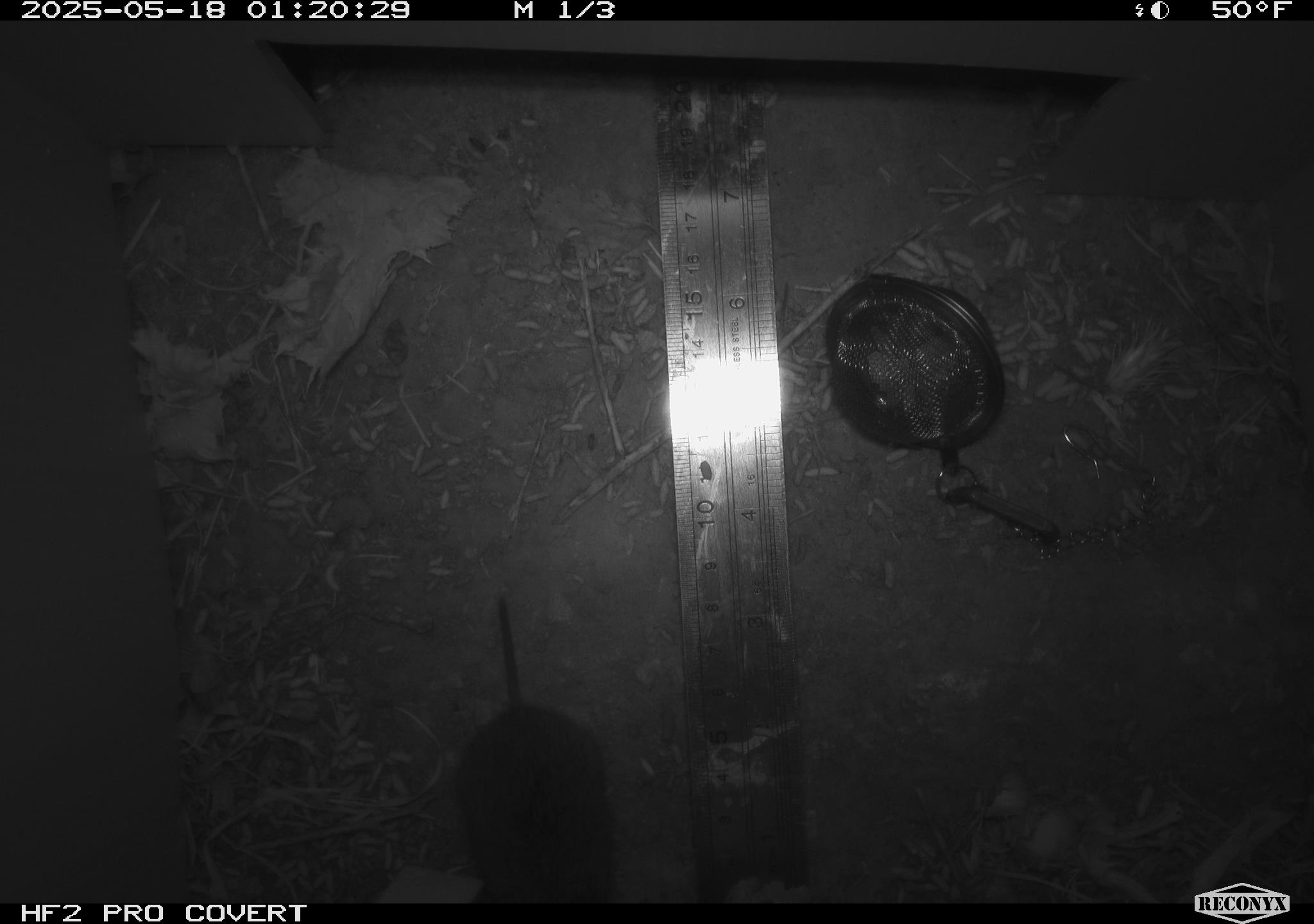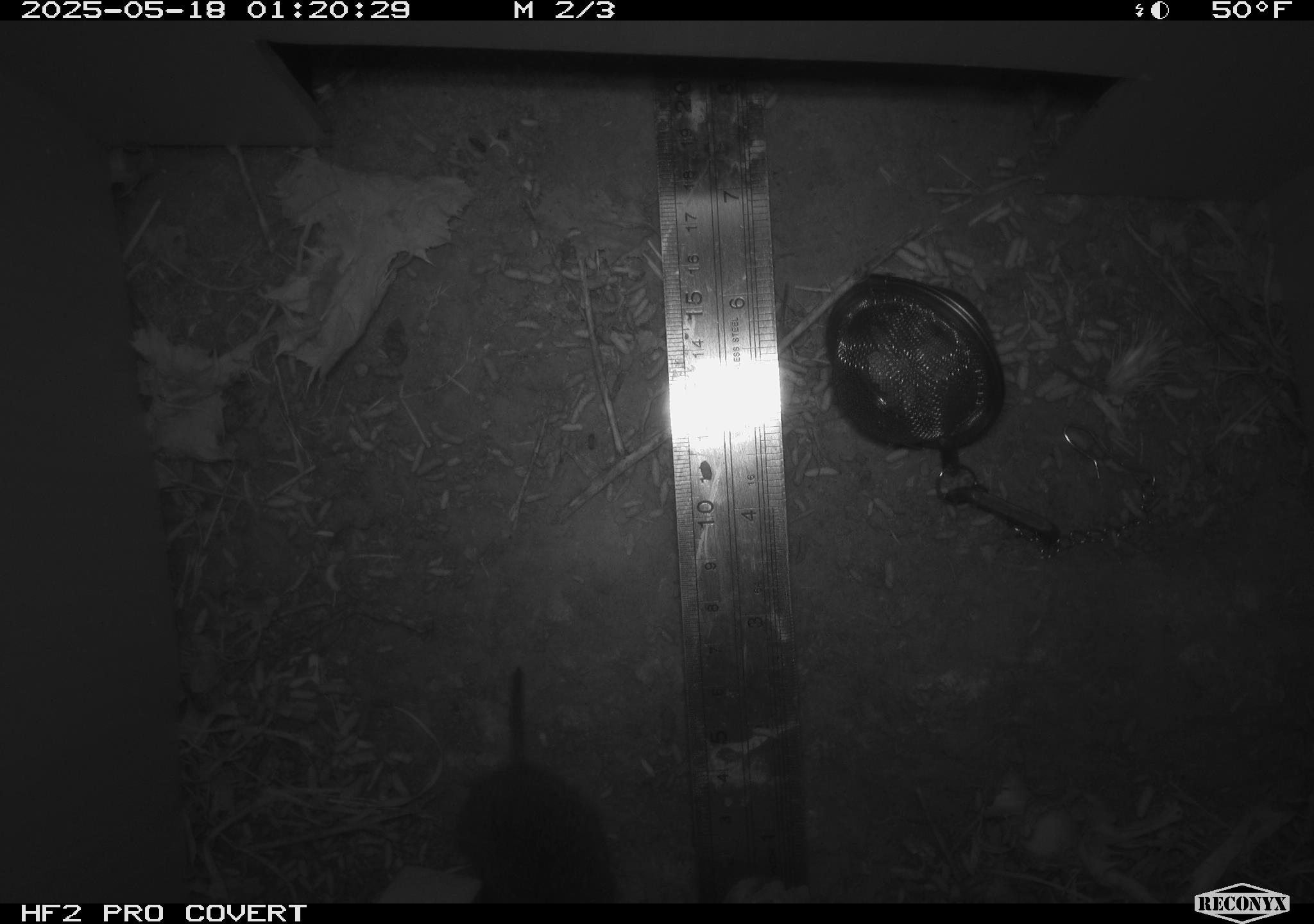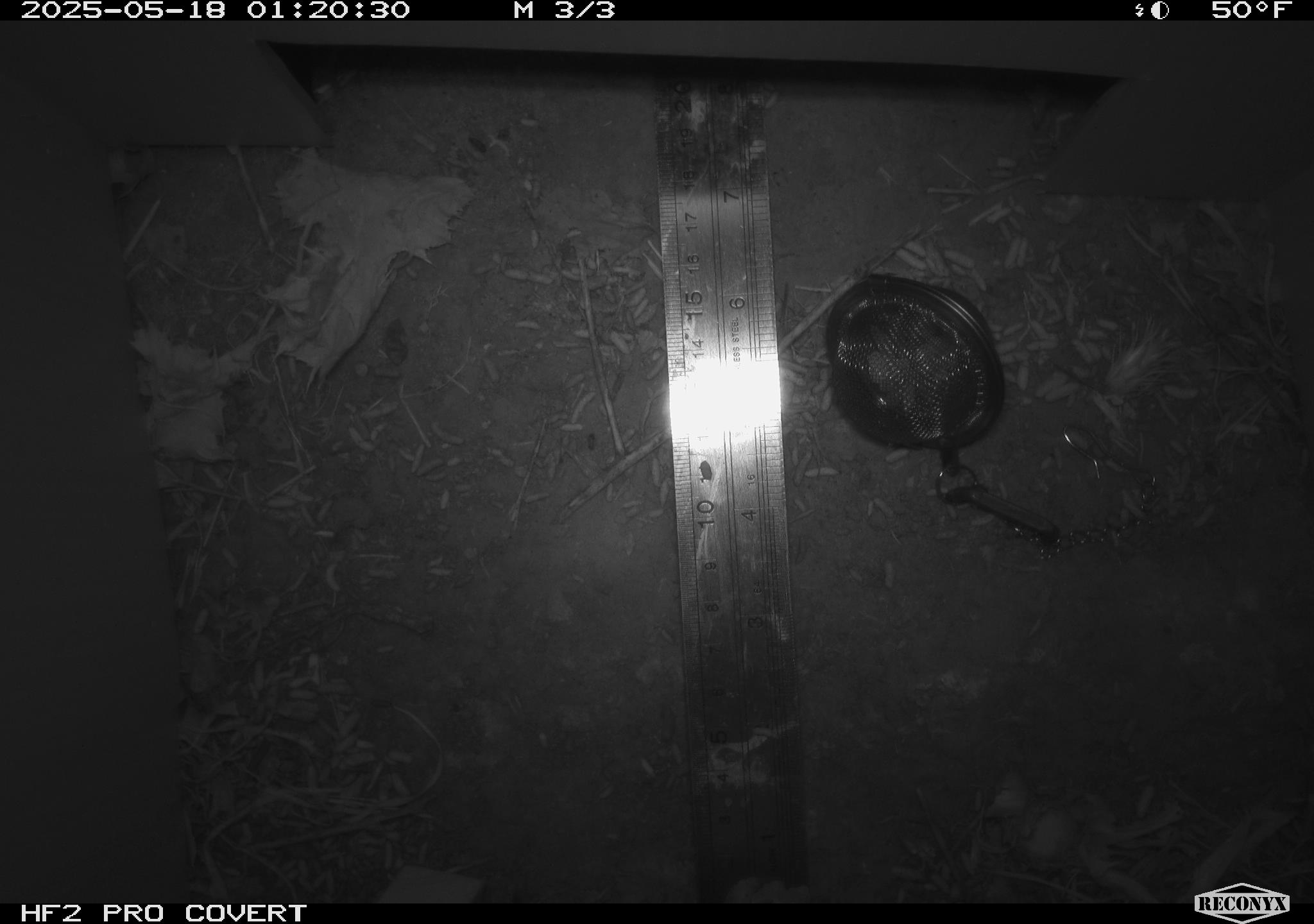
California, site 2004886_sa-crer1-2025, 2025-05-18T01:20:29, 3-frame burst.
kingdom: Animalia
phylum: Chordata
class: Mammalia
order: Rodentia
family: Cricetidae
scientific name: Arvicolinae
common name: voles, lemmings, and muskrats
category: arvicolinae subfamily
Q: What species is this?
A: Arvicolinae subfamily (voles, lemmings, and muskrats) (Arvicolinae).